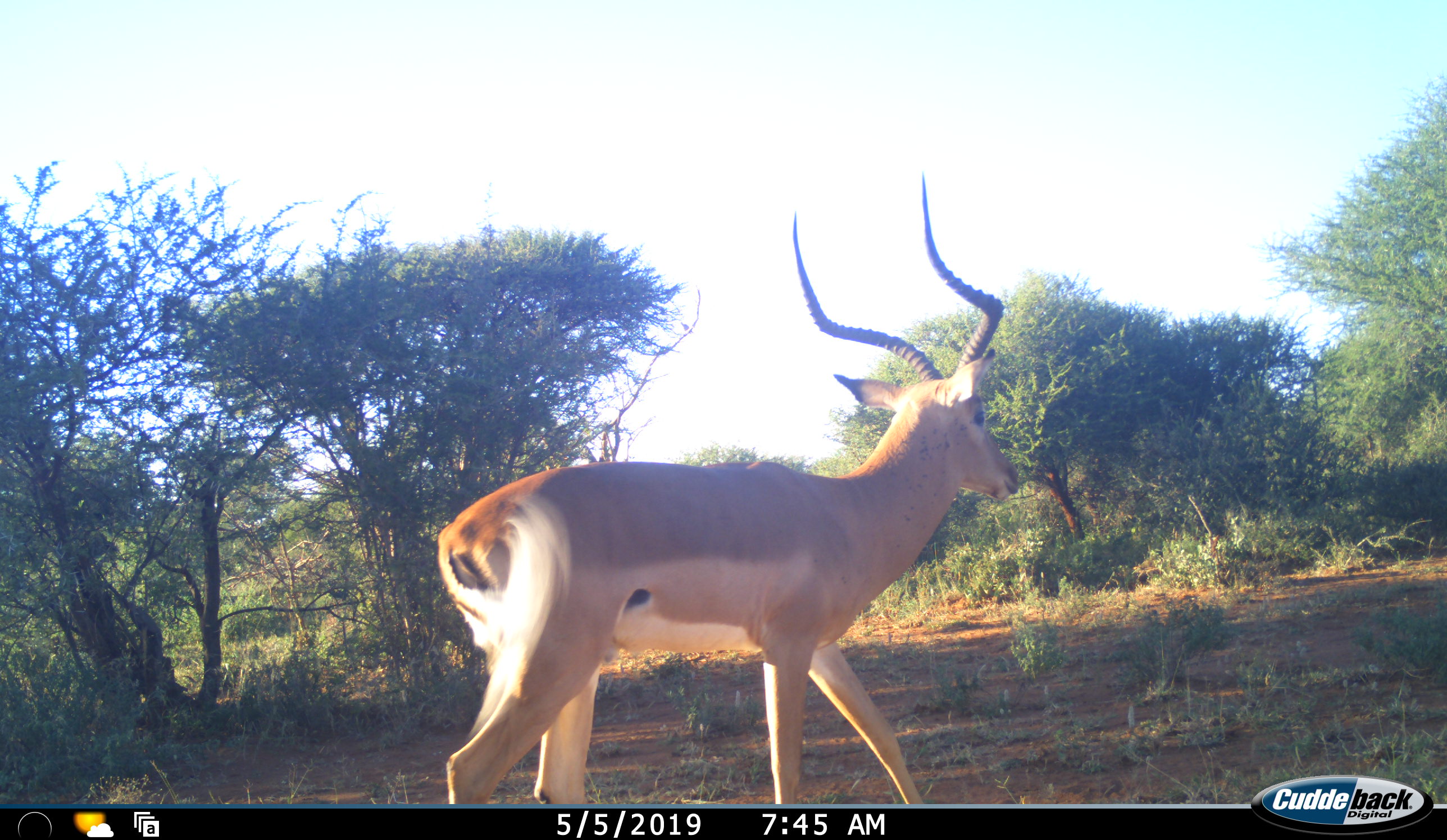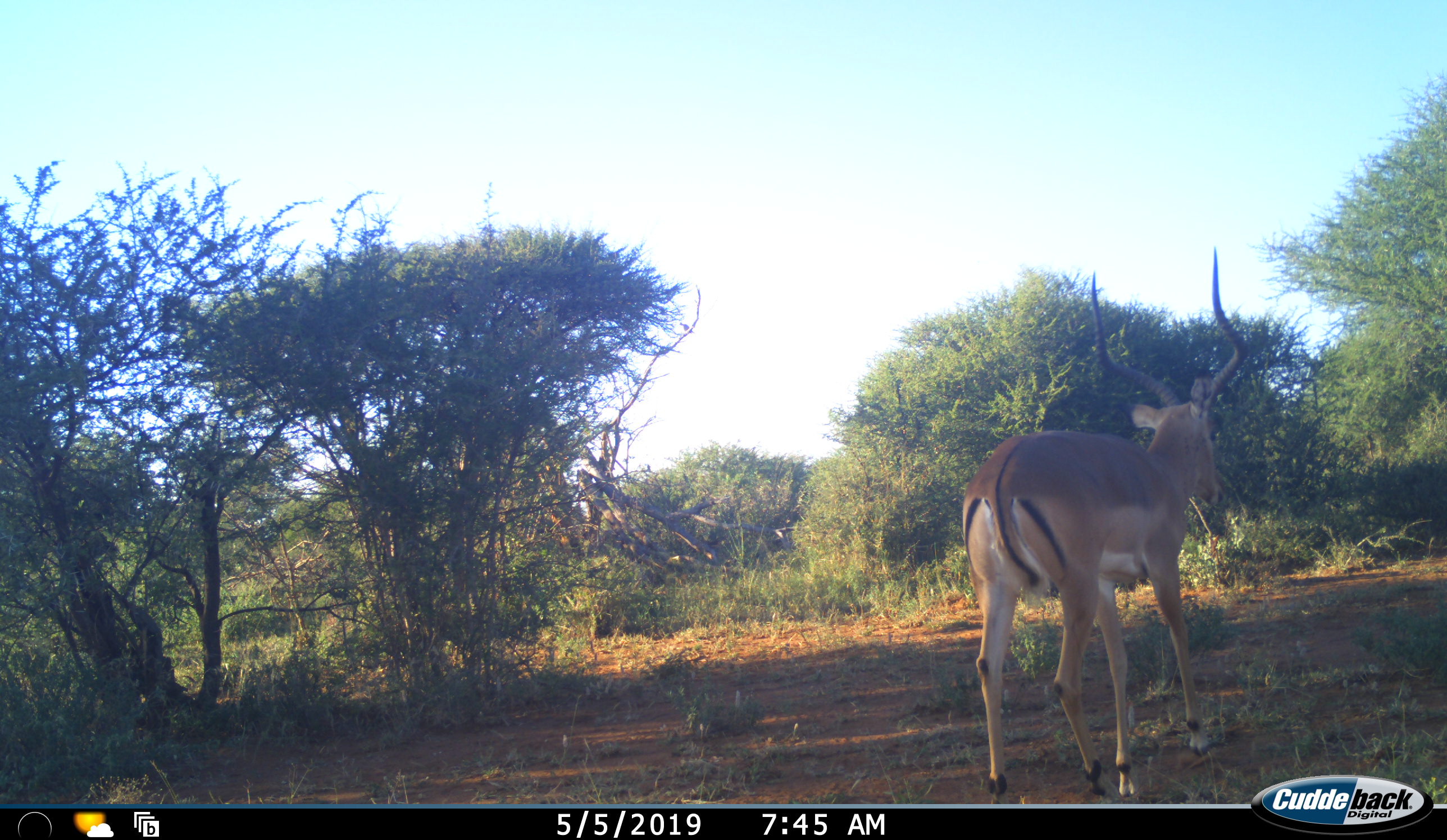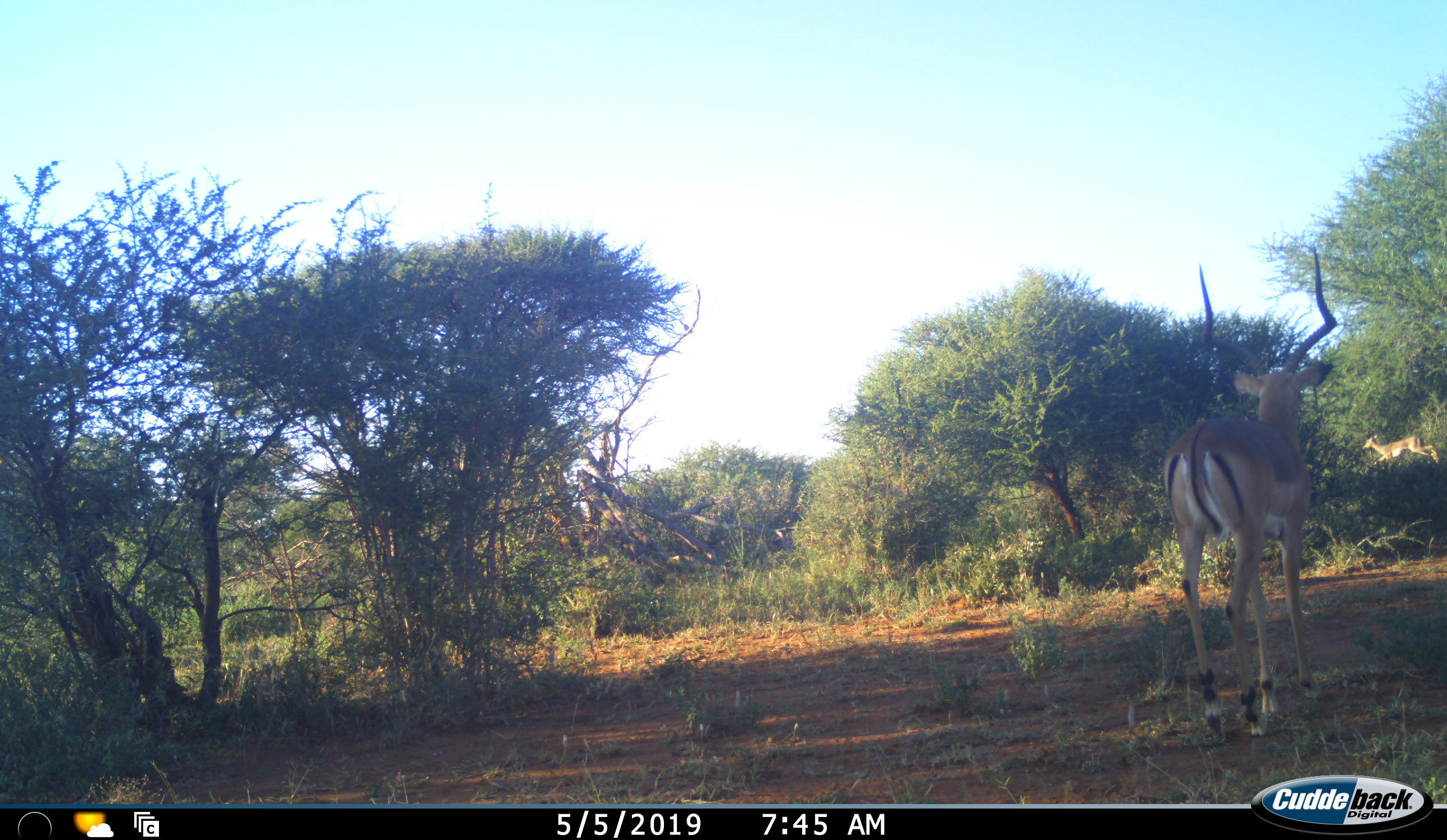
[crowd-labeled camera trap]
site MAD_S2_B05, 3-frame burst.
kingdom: Animalia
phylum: Chordata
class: Mammalia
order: Artiodactyla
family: Bovidae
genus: Aepyceros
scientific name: Aepyceros melampus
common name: impala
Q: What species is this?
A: Impala (Aepyceros melampus).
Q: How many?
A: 1.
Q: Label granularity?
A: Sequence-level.